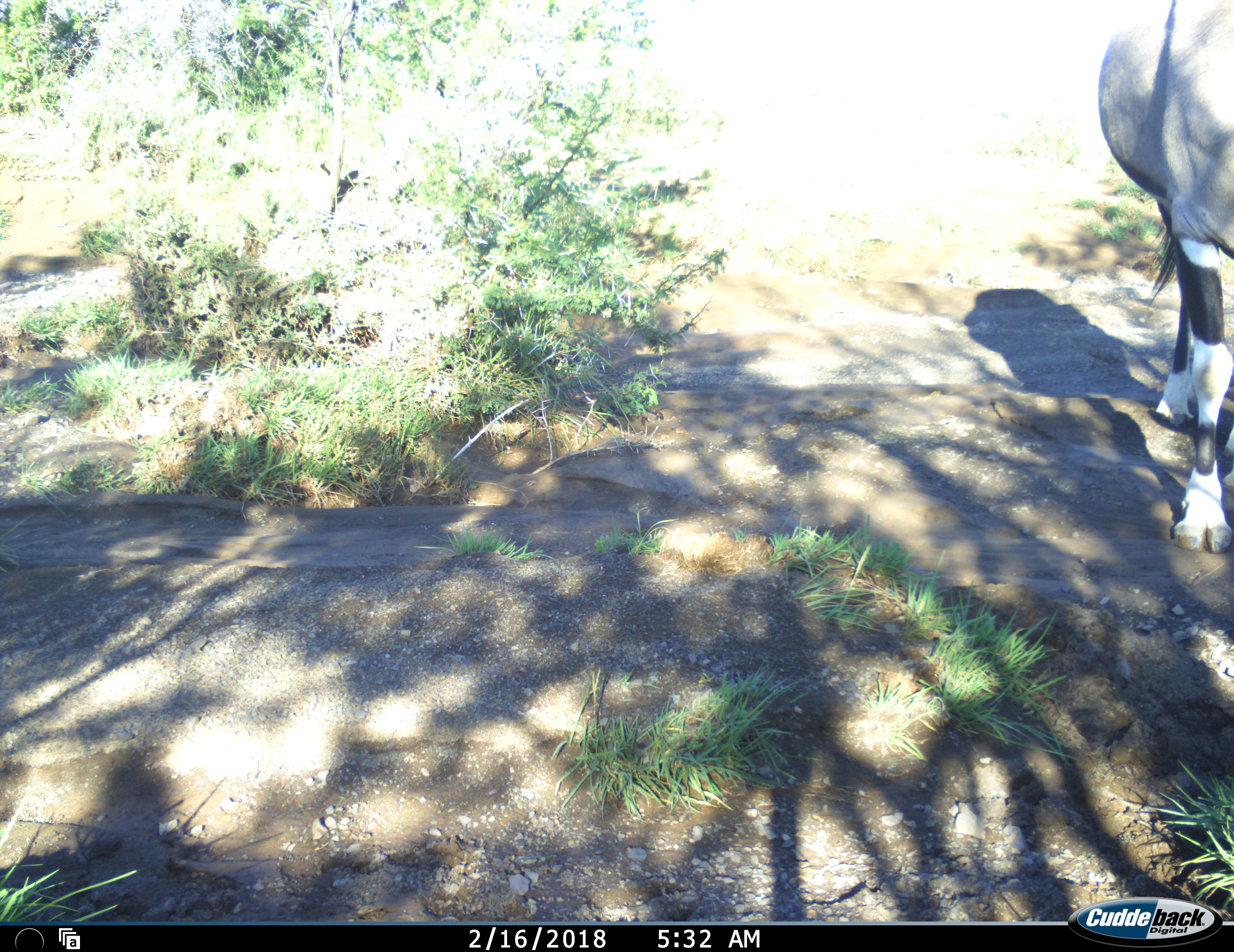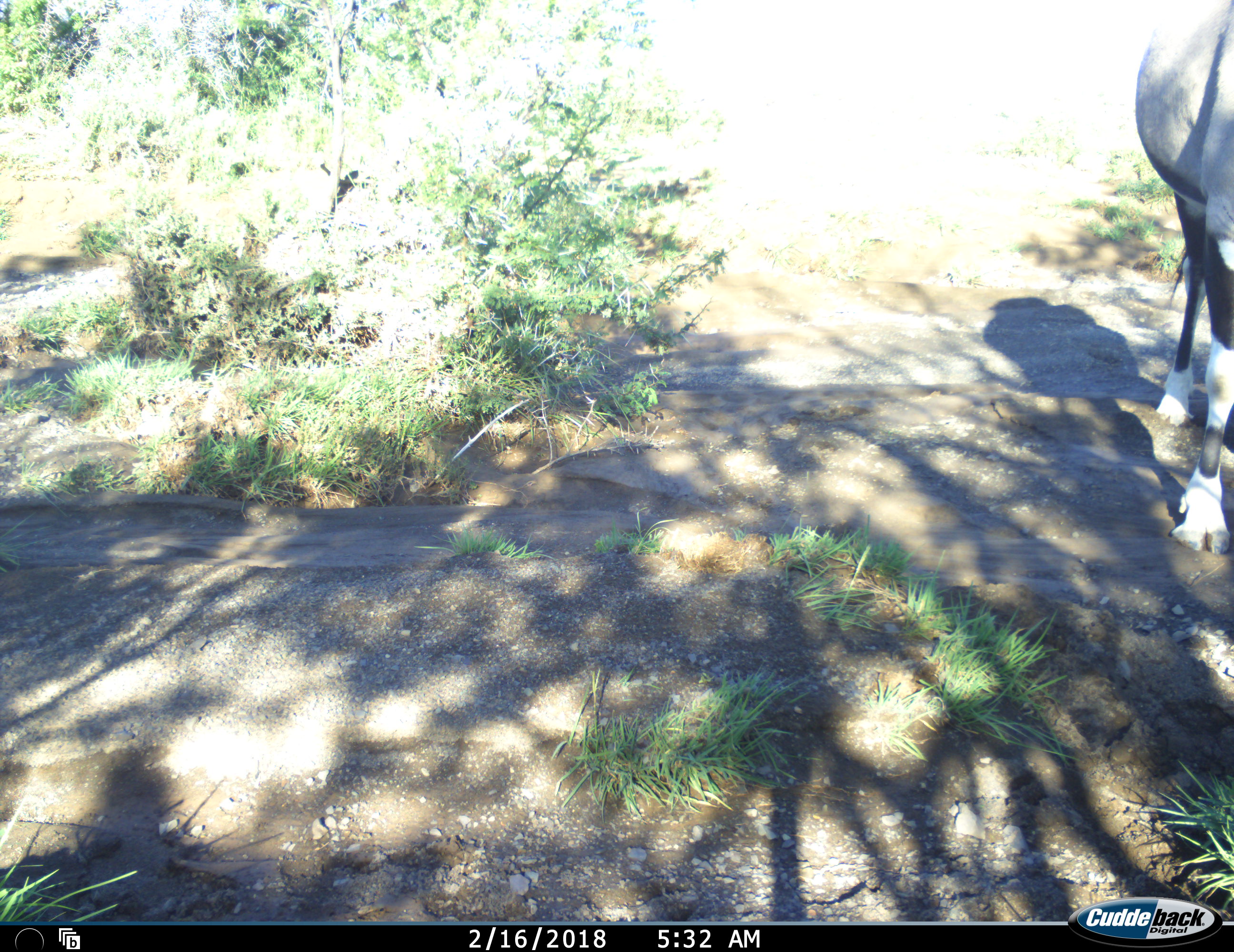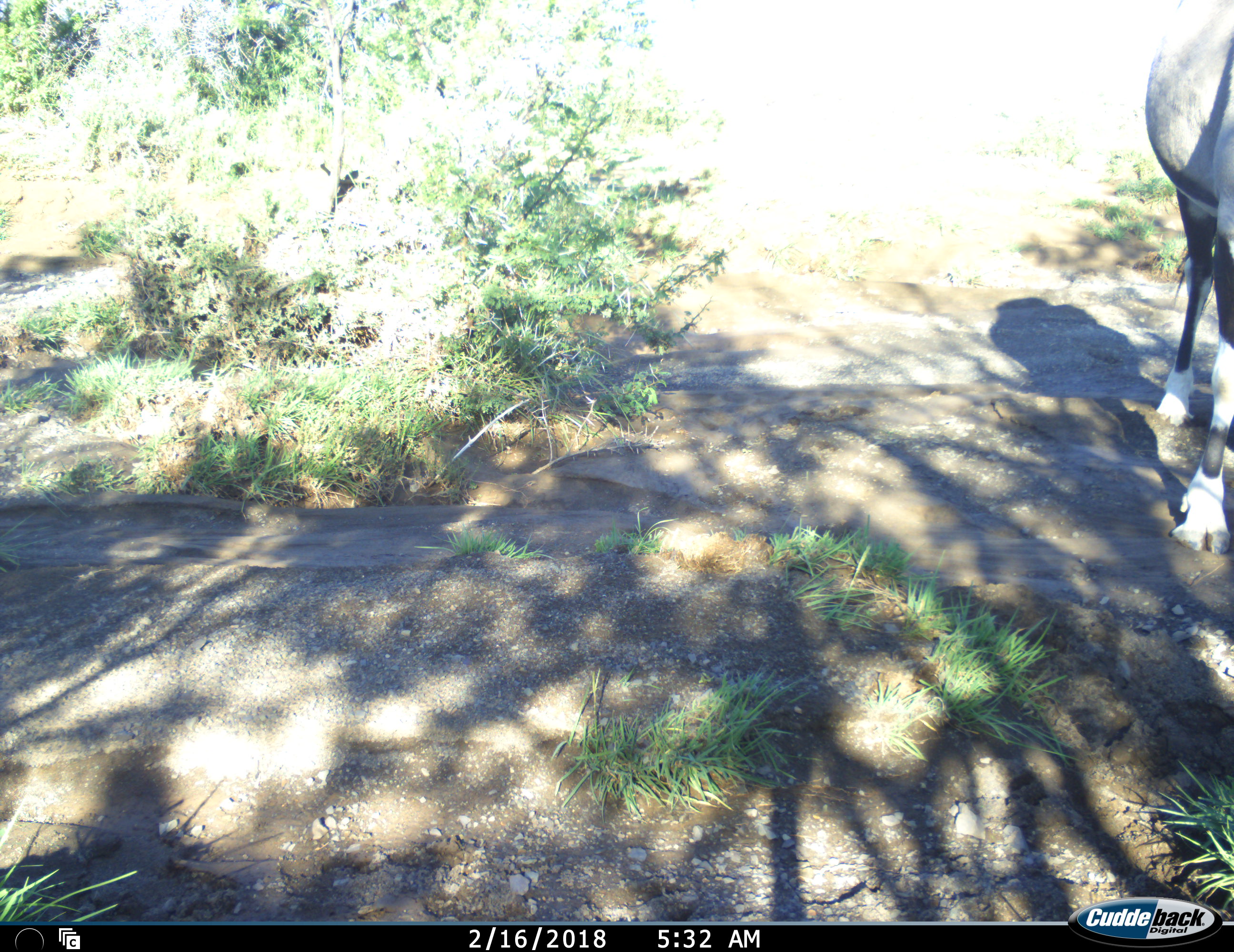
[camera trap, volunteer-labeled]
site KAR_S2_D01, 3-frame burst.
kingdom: Animalia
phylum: Chordata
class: Mammalia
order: Artiodactyla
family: Bovidae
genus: Oryx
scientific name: Oryx gazella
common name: gemsbok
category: oryx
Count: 1.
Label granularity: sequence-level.